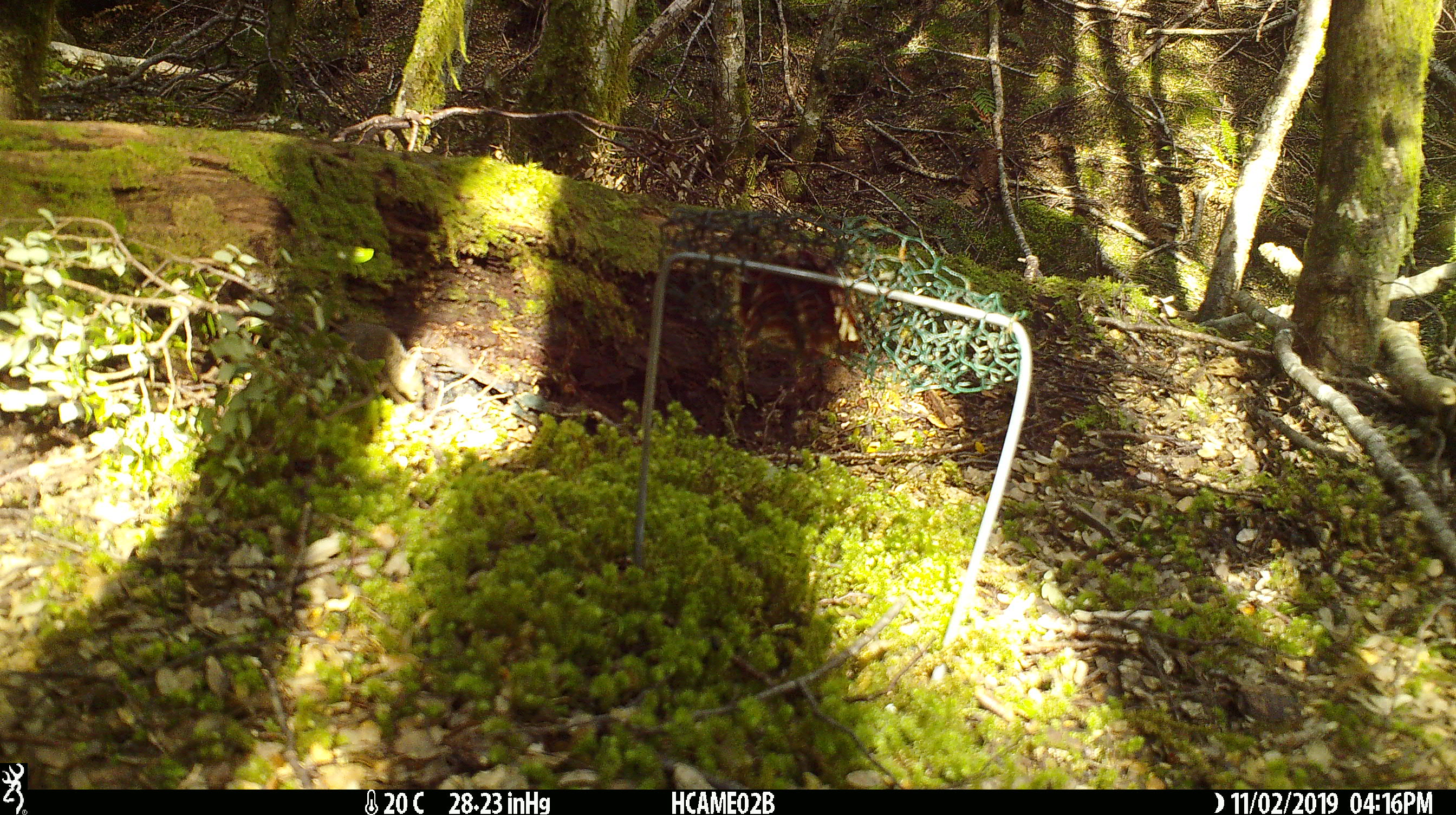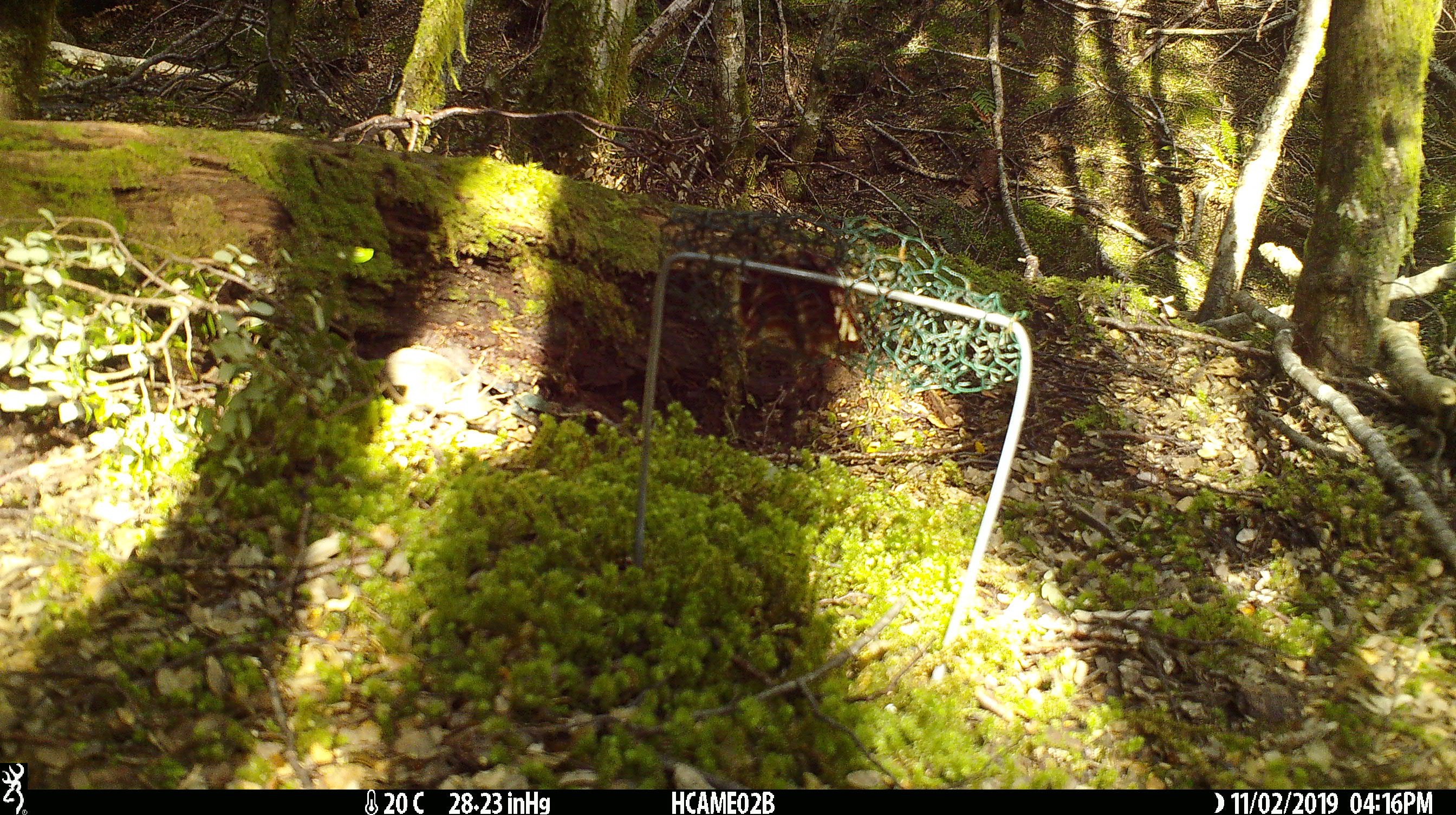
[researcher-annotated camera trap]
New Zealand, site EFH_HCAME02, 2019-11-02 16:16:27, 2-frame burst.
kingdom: Animalia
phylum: Chordata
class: Mammalia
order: Rodentia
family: Muridae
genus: Mus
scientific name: Mus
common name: mouse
Mouse (Mus).